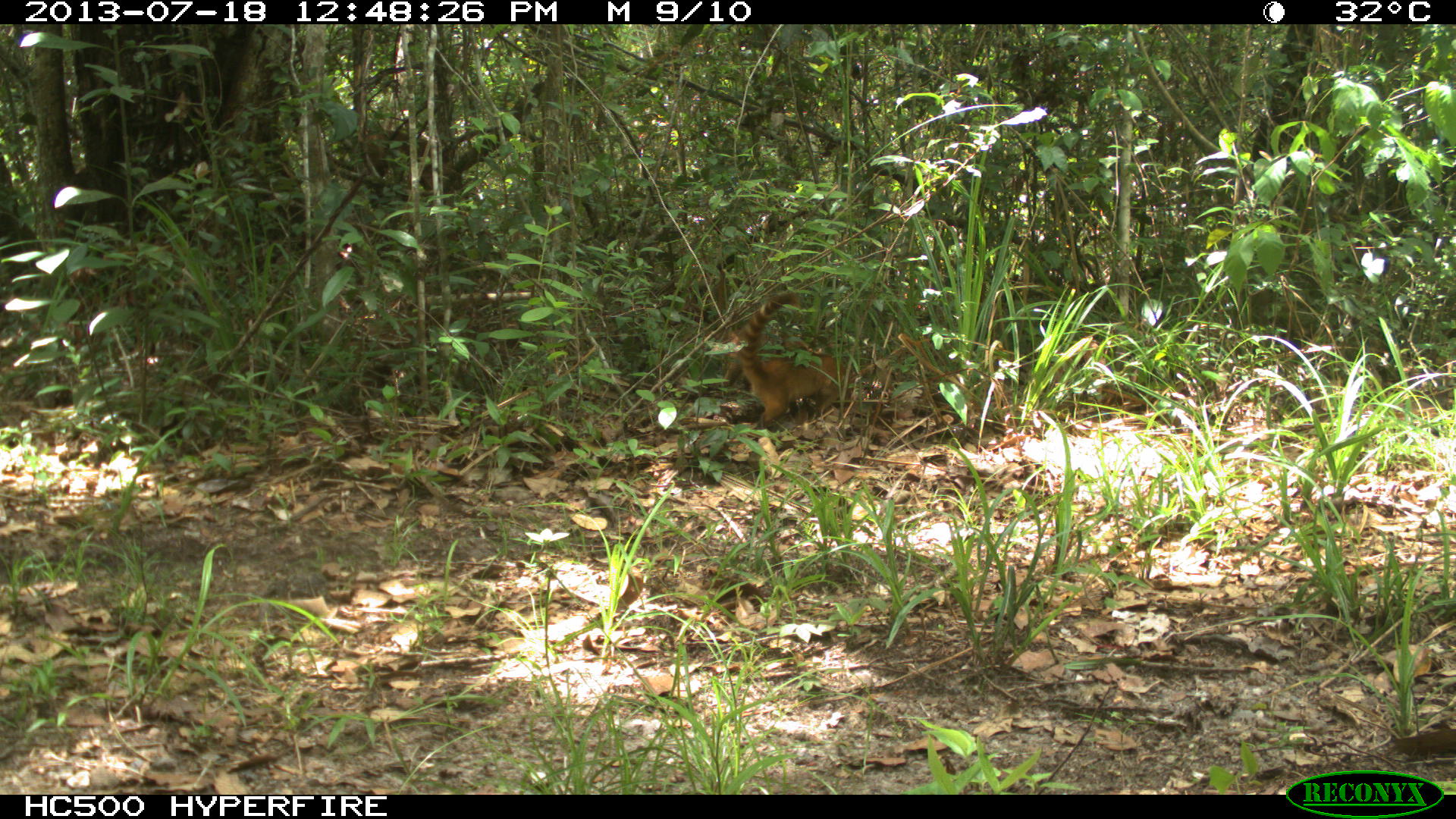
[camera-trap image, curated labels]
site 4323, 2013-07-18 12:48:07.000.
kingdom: Animalia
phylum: Chordata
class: Mammalia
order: Carnivora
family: Procyonidae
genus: Nasua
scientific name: Nasua narica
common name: white-nosed coati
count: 4